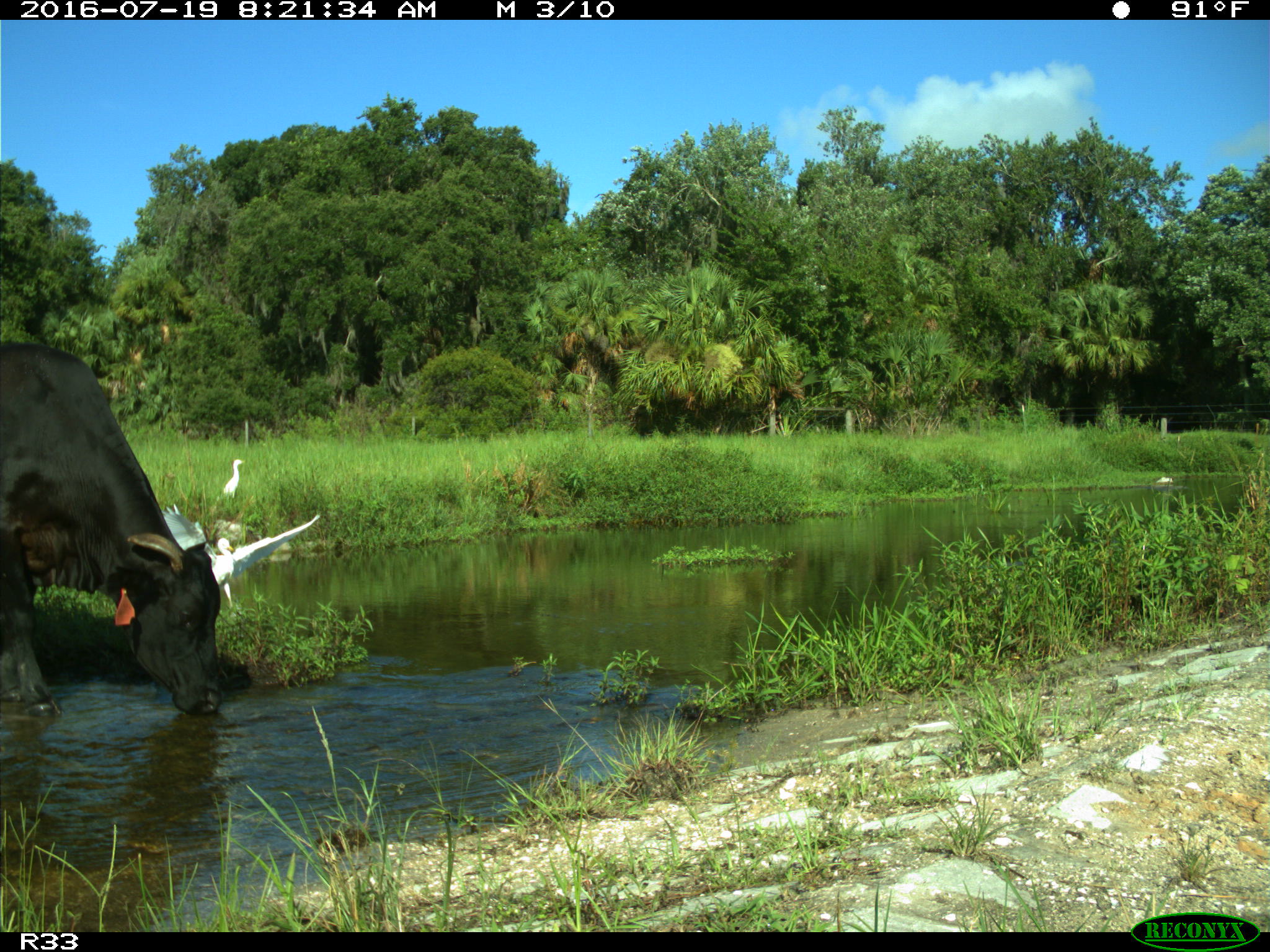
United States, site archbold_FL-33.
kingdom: Animalia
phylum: Chordata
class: Mammalia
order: Artiodactyla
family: Bovidae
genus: Bos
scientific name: Bos taurus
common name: domestic cow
Bos taurus (domestic cow).